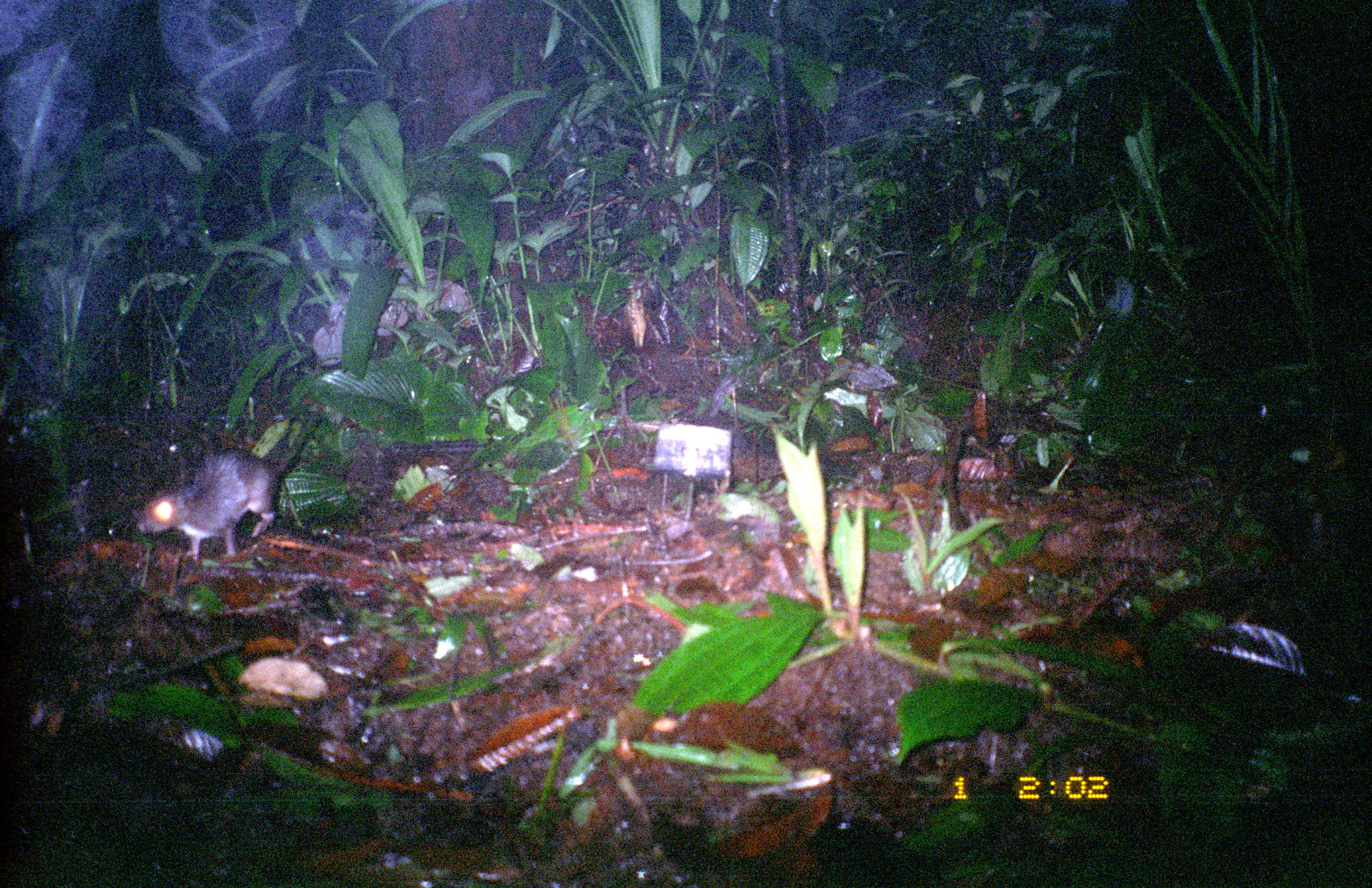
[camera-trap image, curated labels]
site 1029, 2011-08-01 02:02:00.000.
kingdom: Animalia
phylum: Chordata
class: Mammalia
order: Rodentia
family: Echimyidae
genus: Proechimys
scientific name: Proechimys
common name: south american spiny rats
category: proechimys sp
Proechimys sp (south american spiny rats) (Proechimys).